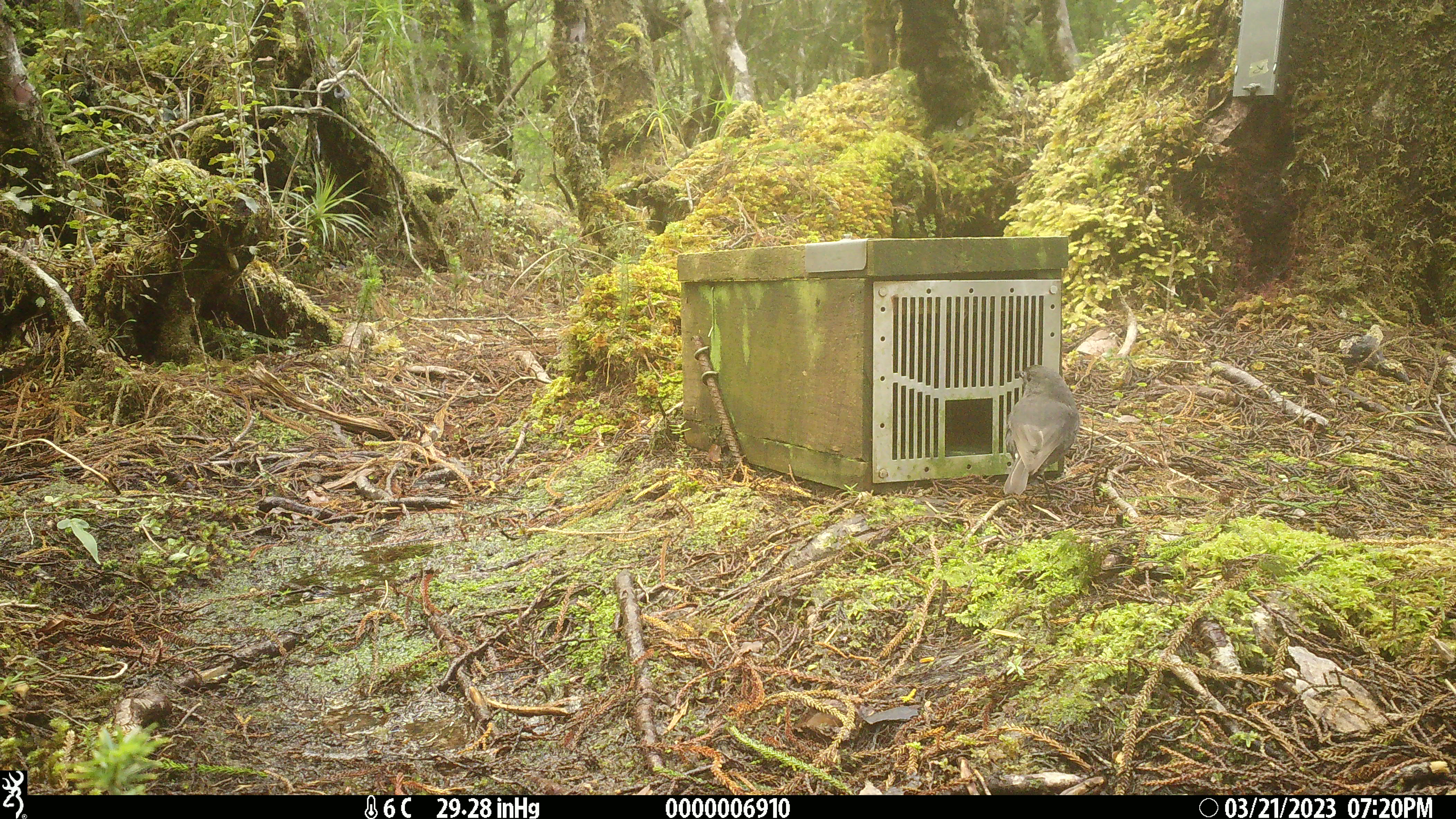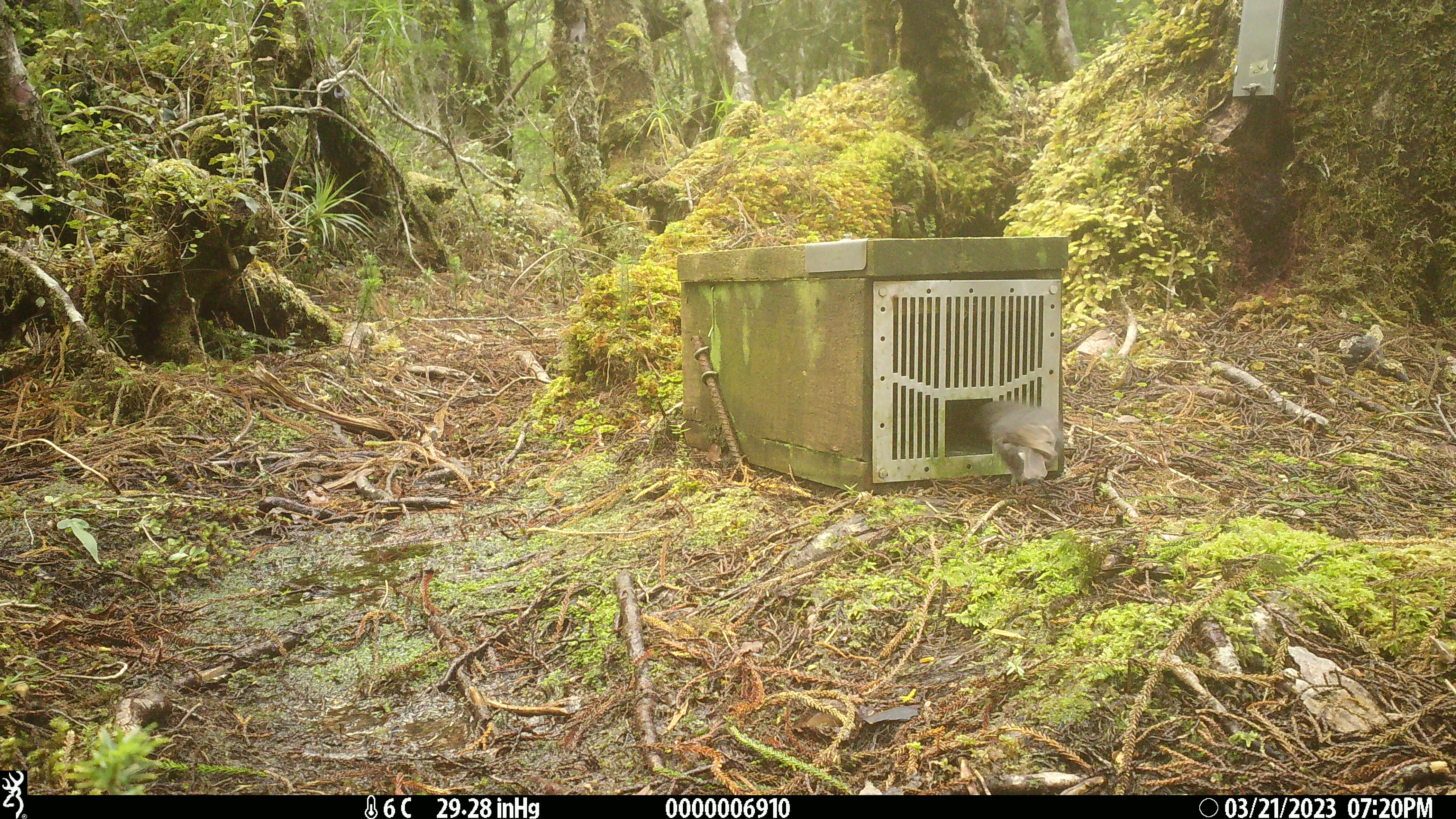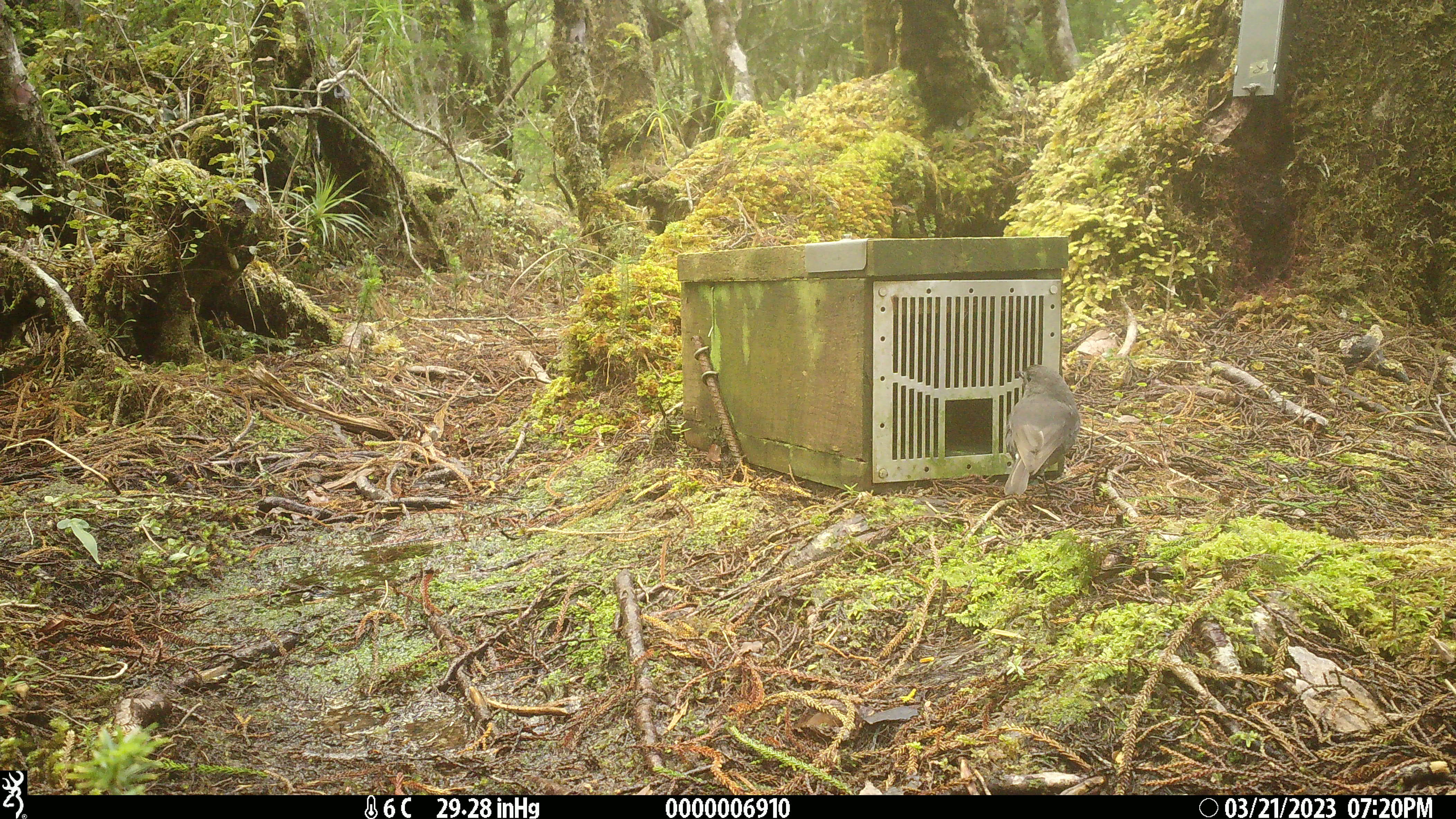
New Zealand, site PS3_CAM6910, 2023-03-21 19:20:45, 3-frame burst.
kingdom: Animalia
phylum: Chordata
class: Aves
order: Passeriformes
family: Petroicidae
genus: Petroica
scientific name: Petroica australis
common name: new zealand robin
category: robin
Robin (new zealand robin) (Petroica australis).